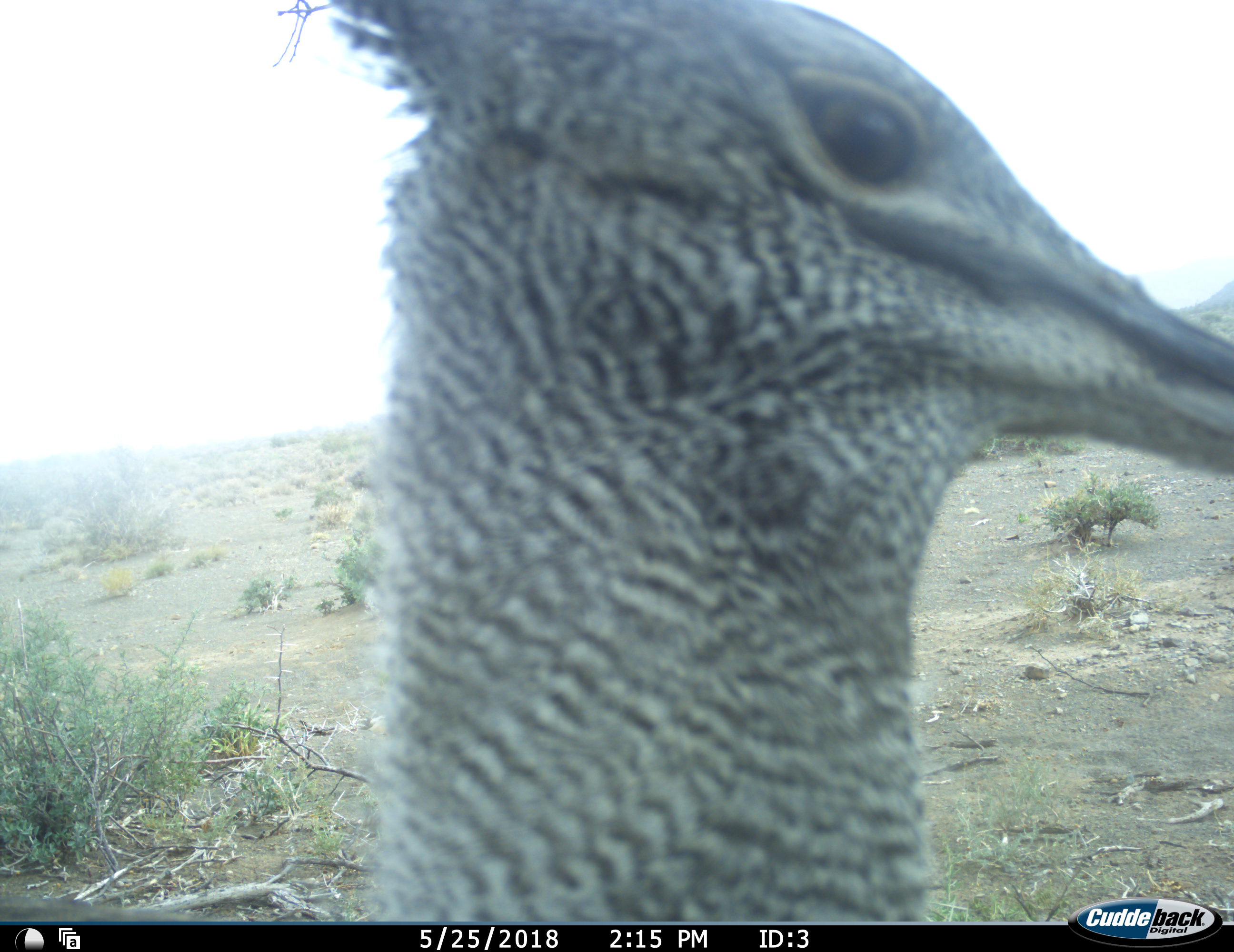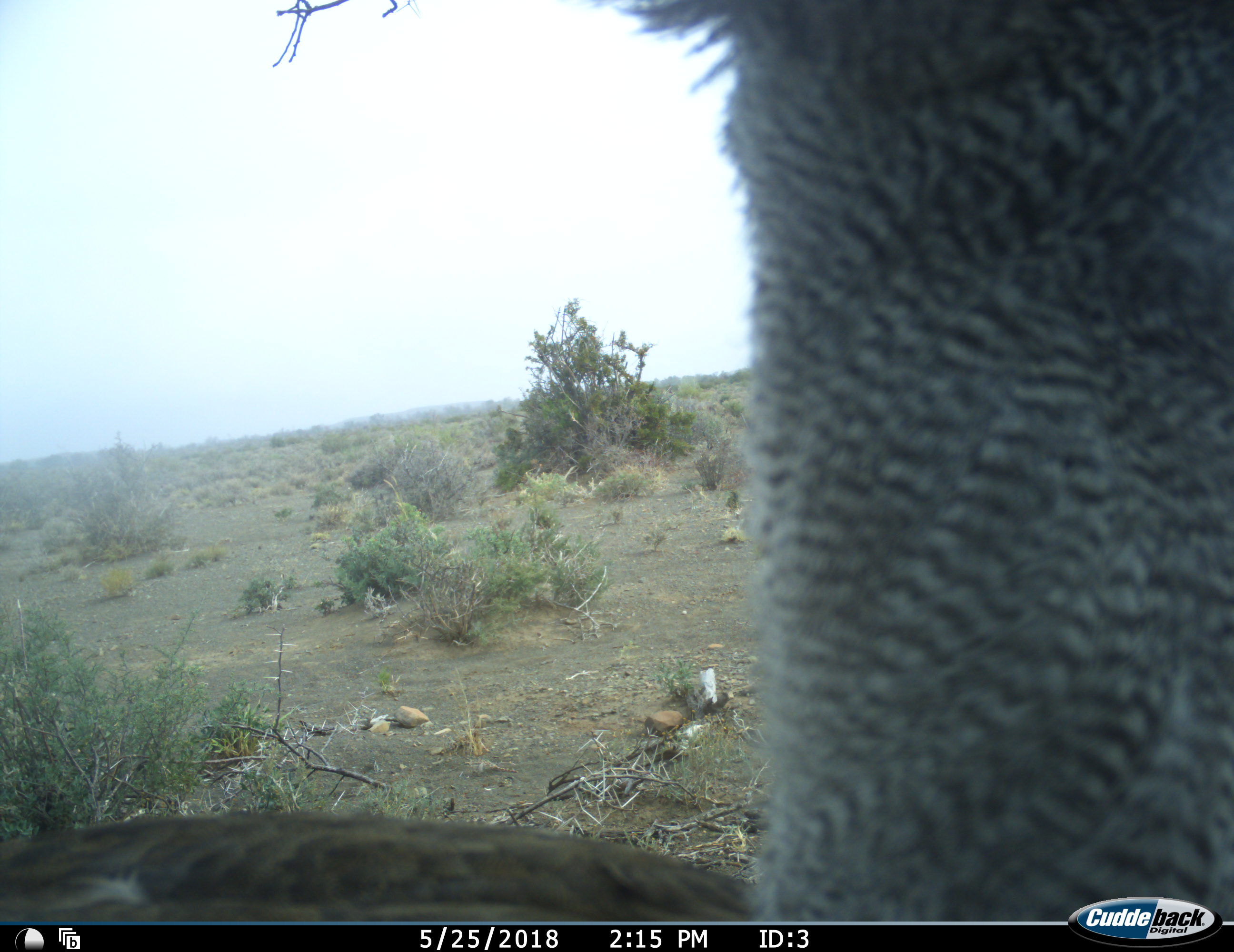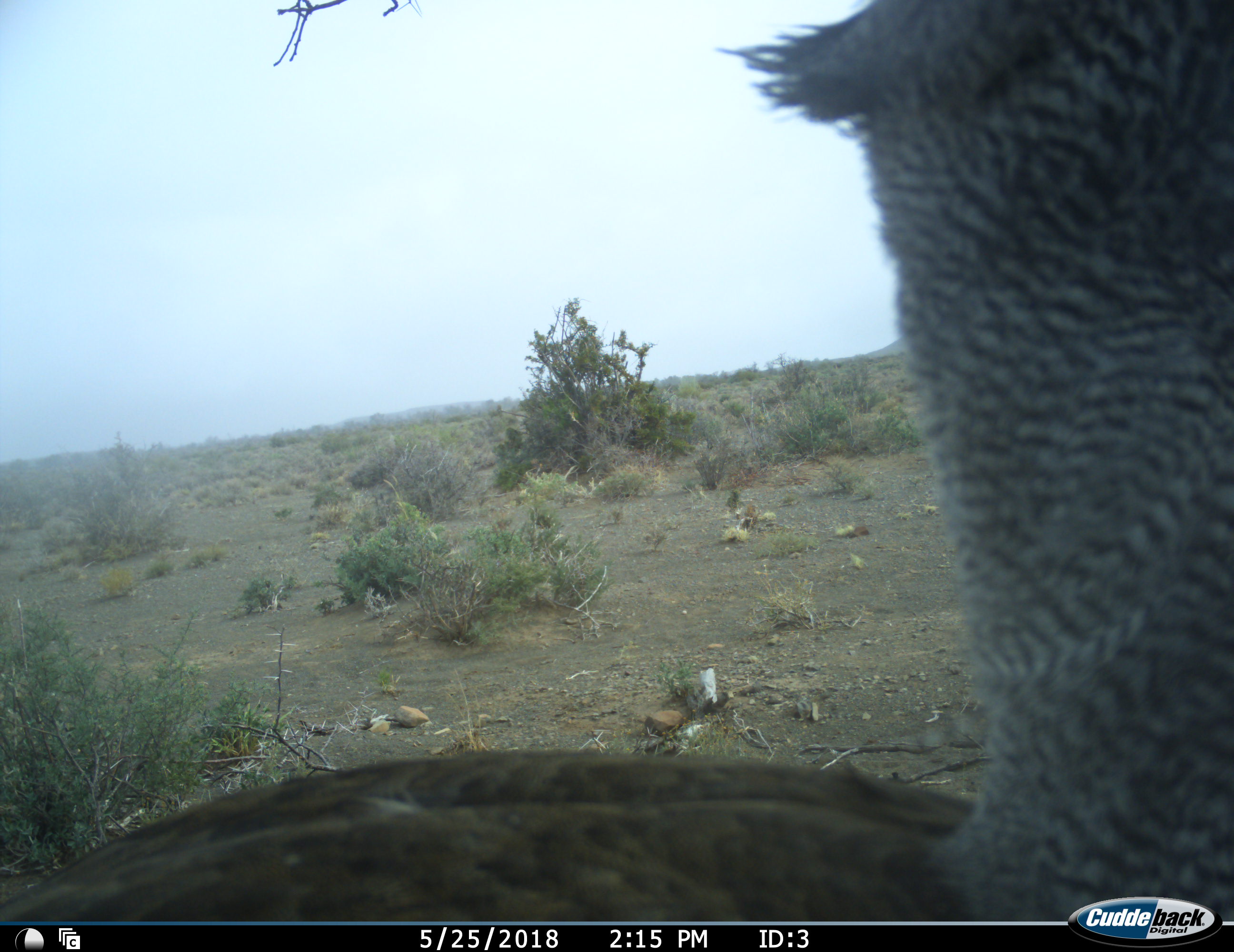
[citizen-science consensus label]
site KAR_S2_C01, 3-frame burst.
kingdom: Animalia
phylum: Chordata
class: Aves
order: Otidiformes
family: Otididae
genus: Ardeotis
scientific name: Ardeotis kori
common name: kori bustard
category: bustardkori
Bustardkori (kori bustard) (Ardeotis kori), count 1. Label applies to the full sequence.